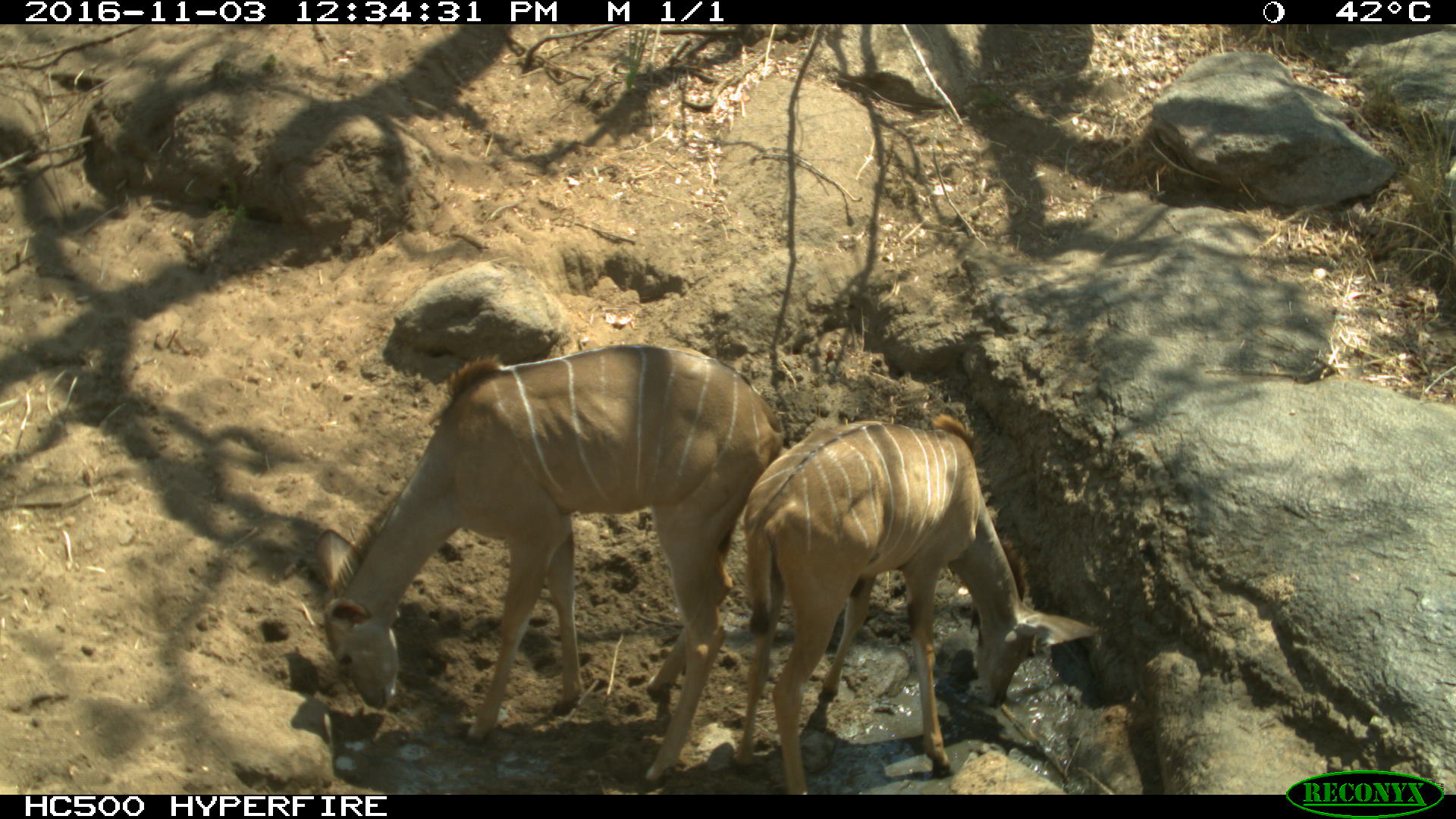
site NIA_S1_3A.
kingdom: Animalia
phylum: Chordata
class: Mammalia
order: Artiodactyla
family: Bovidae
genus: Tragelaphus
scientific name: Tragelaphus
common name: kudu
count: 2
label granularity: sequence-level